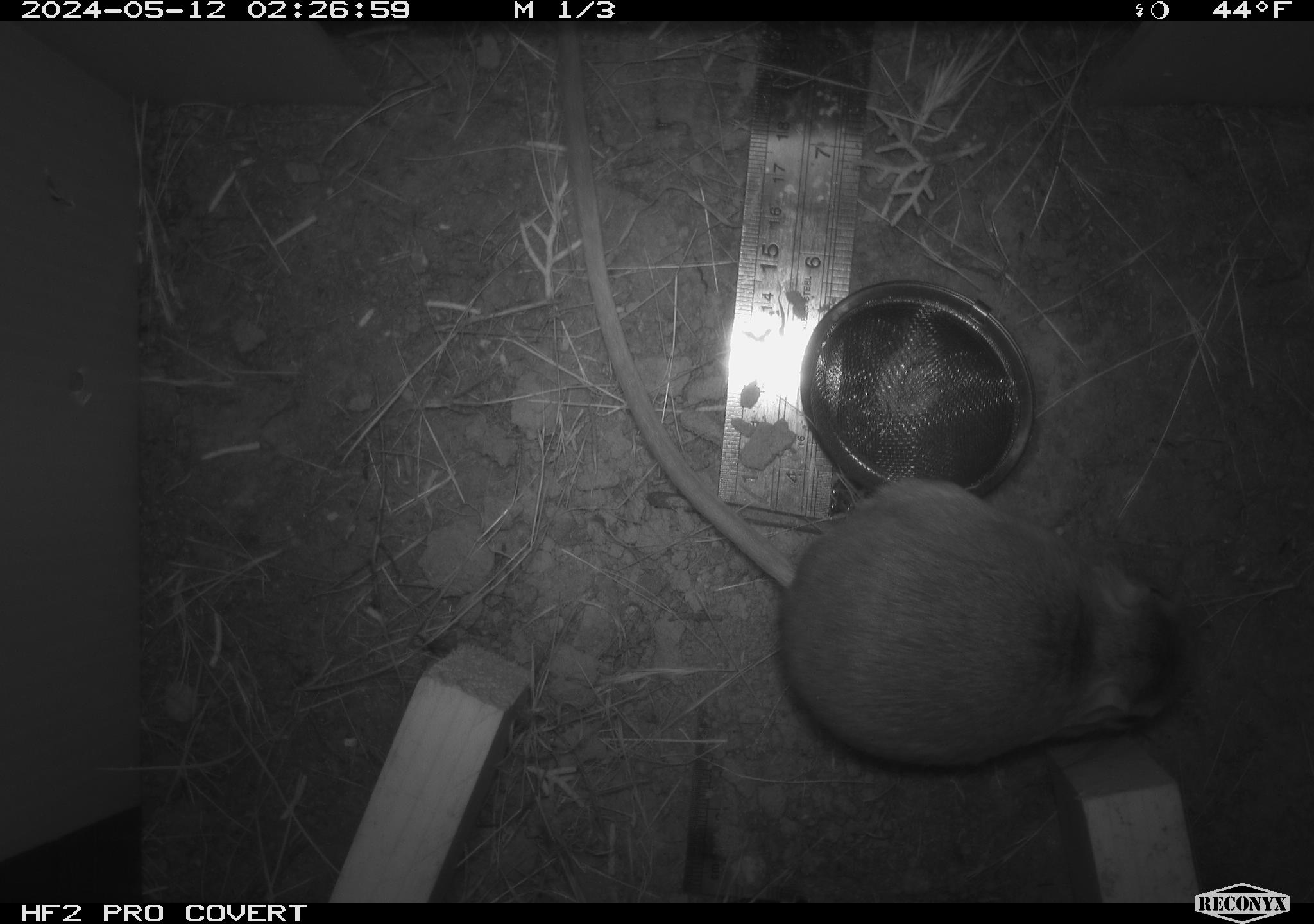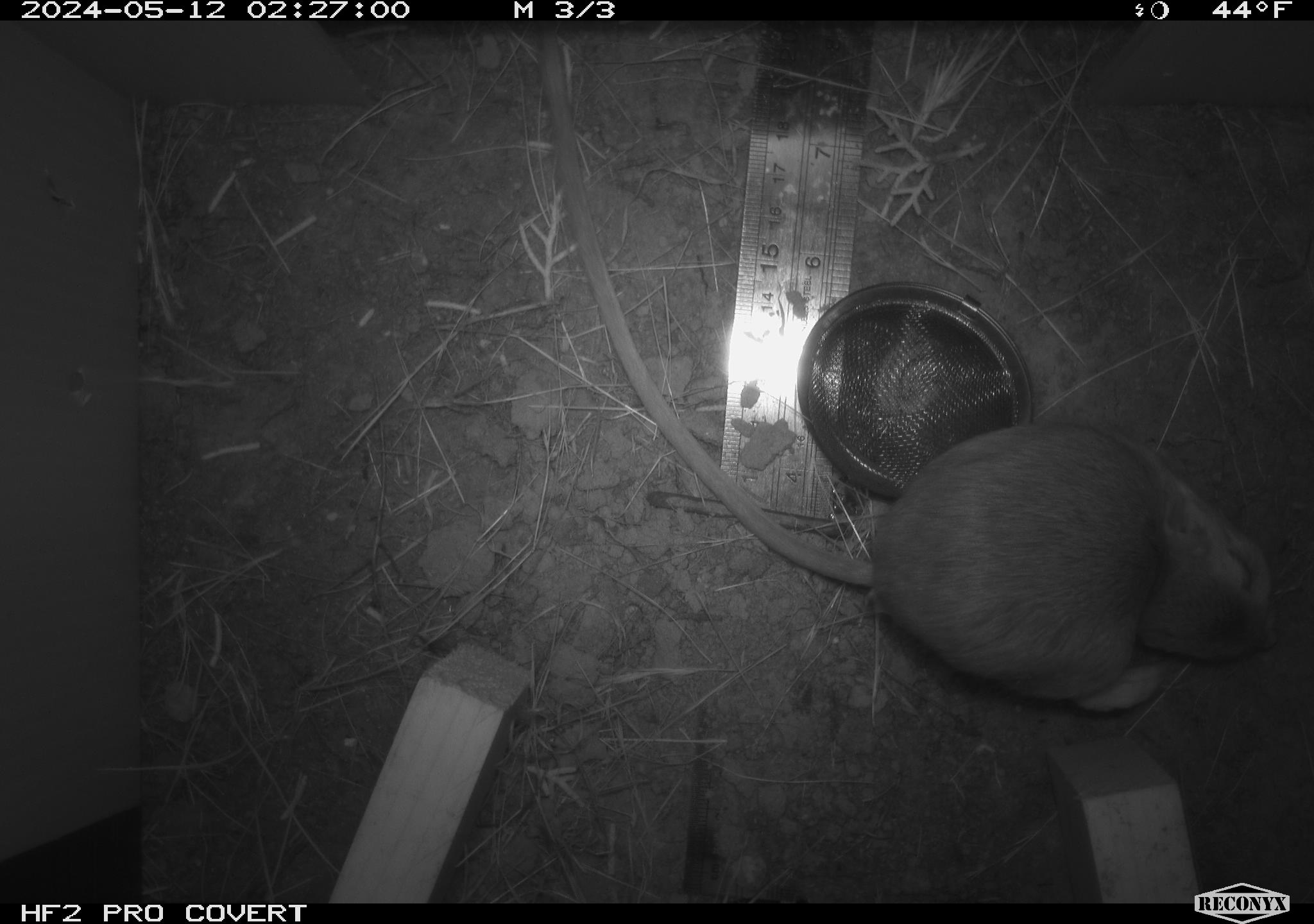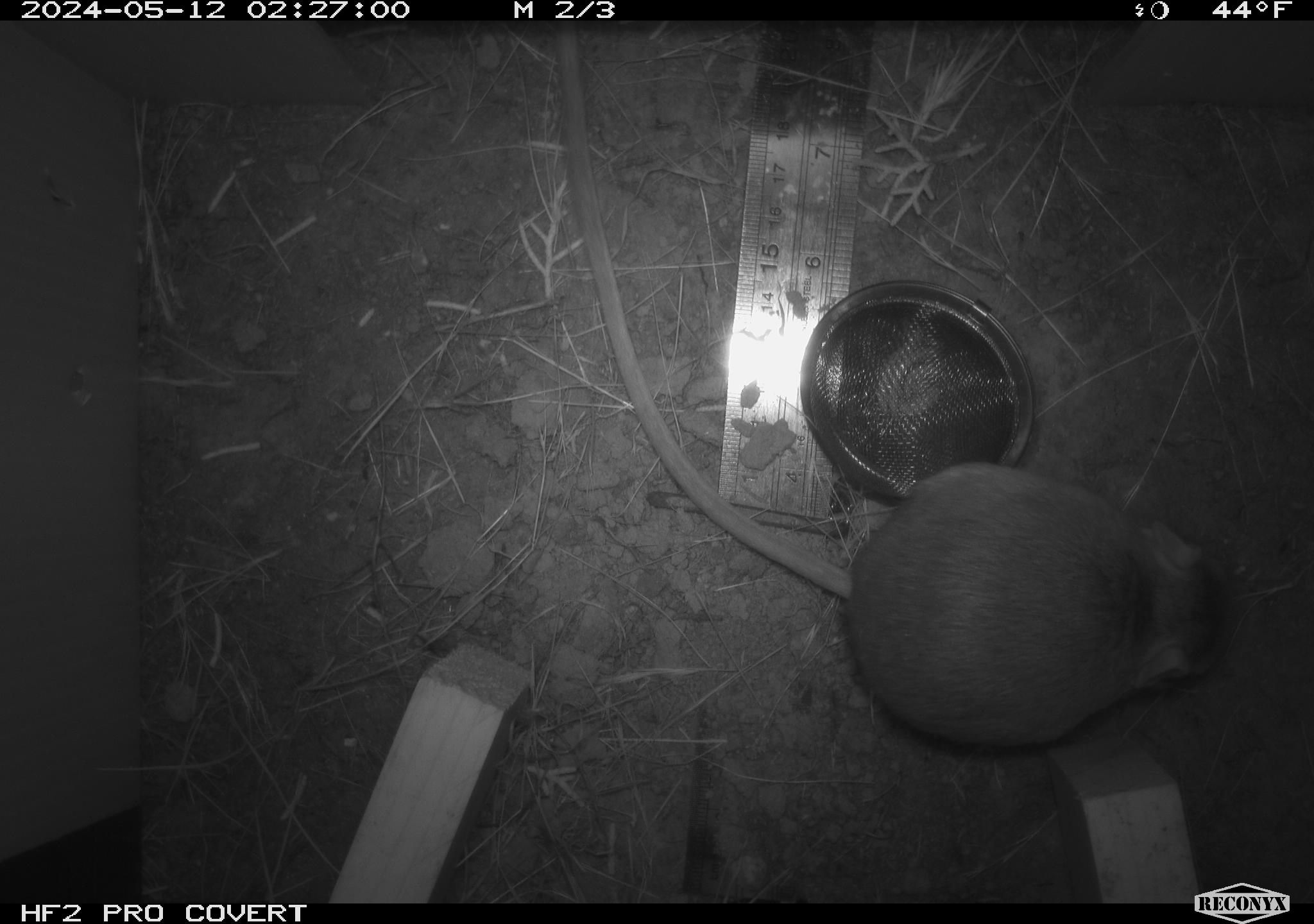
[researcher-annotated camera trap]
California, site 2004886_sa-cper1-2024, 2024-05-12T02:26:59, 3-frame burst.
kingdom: Animalia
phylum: Chordata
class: Mammalia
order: Rodentia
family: Heteromyidae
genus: Dipodomys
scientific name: Dipodomys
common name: kangaroo rats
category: dipodomys species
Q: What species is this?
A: Dipodomys species (kangaroo rats) (Dipodomys).